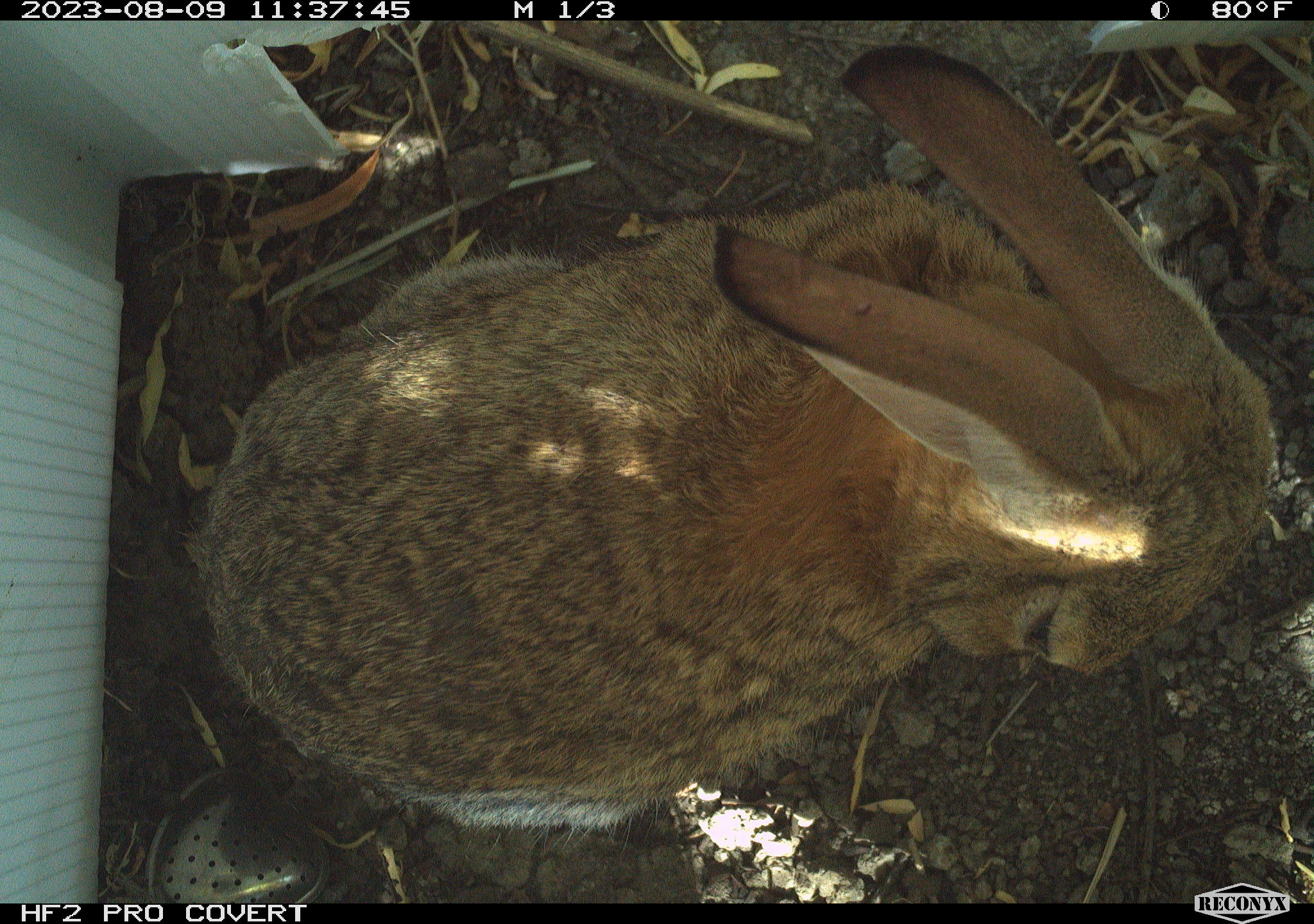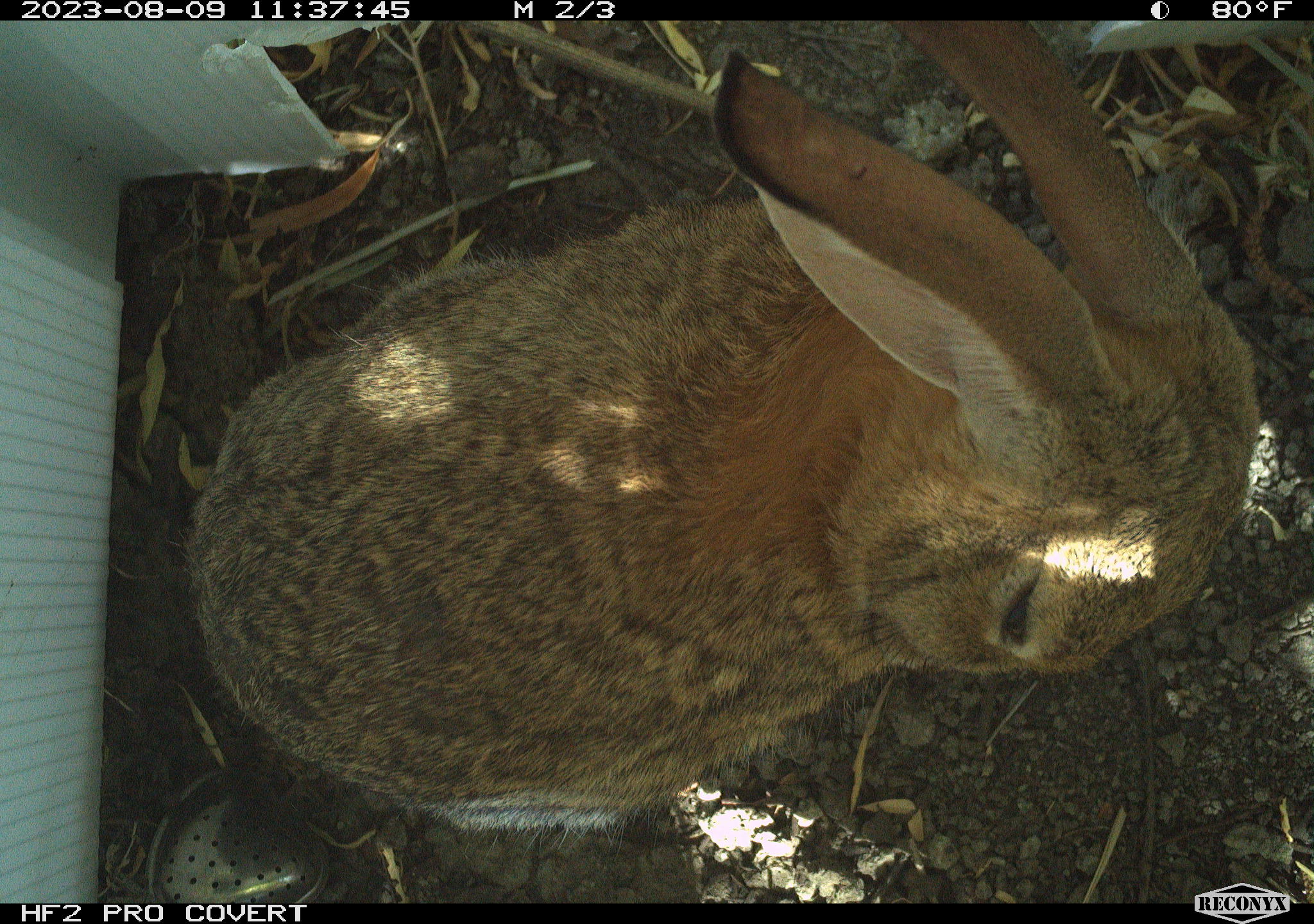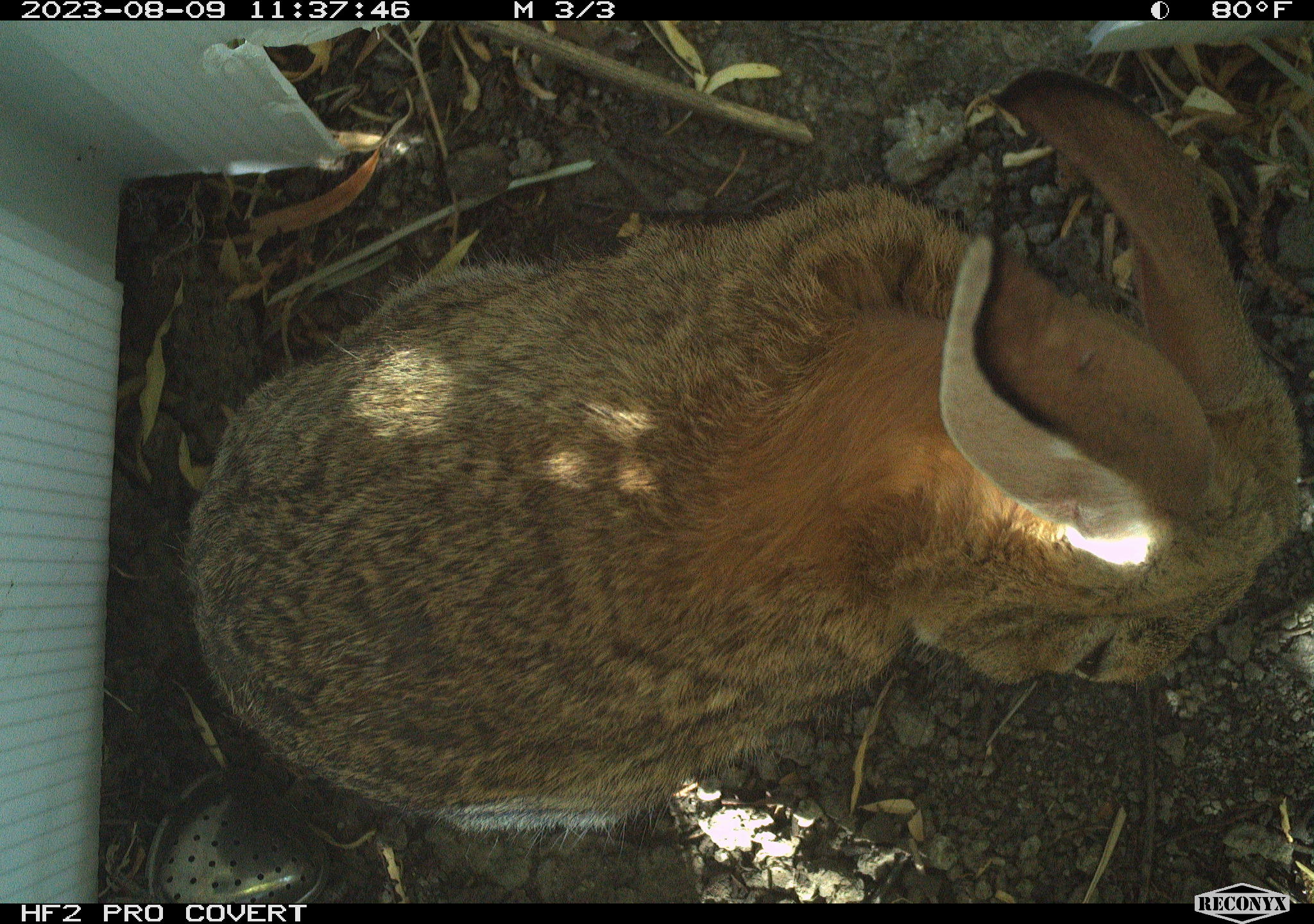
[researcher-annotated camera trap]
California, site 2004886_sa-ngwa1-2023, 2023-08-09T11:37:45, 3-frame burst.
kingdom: Animalia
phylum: Chordata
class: Mammalia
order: Lagomorpha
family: Leporidae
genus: Sylvilagus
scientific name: Sylvilagus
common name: cottontail rabbits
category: sylvilagus species